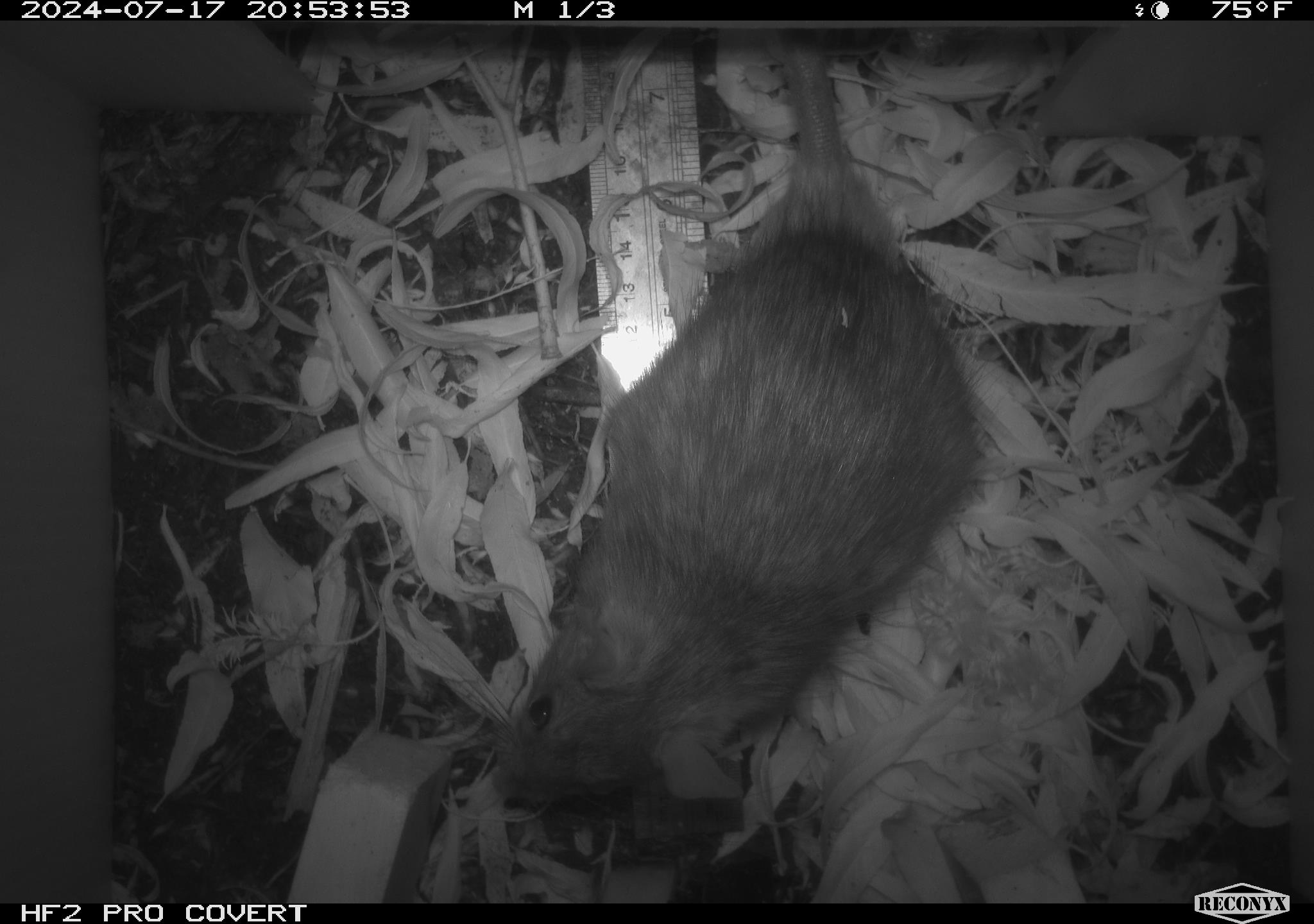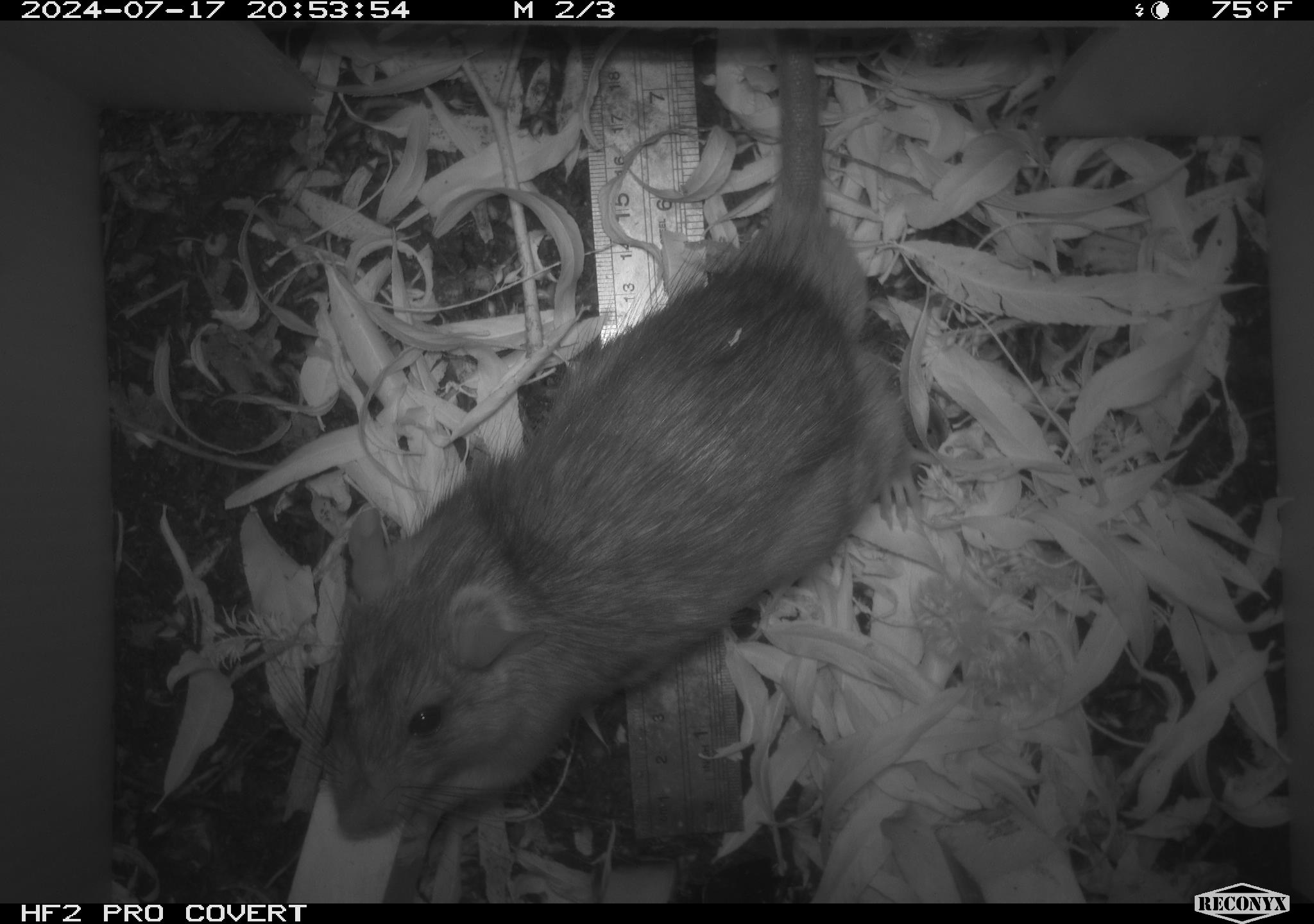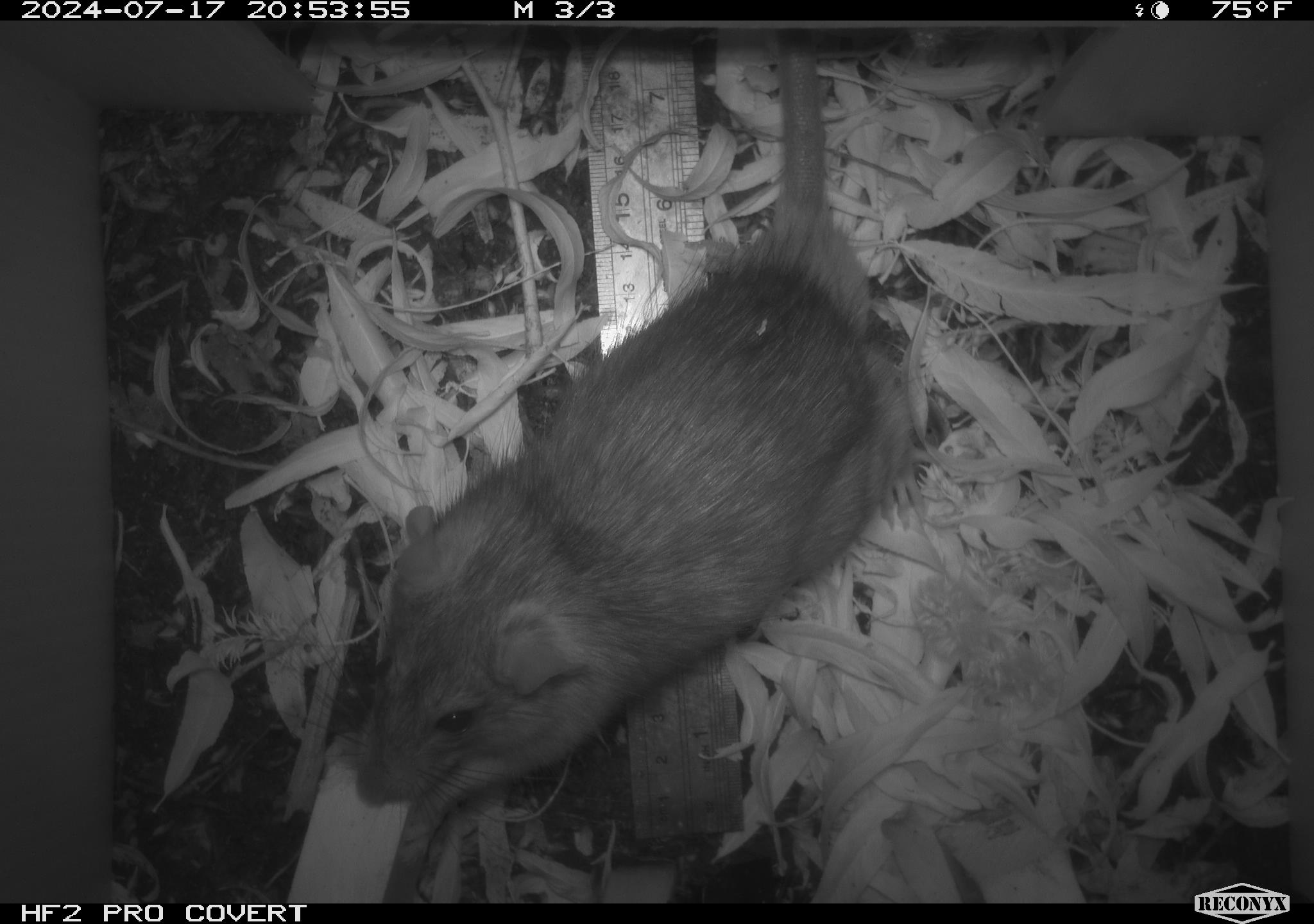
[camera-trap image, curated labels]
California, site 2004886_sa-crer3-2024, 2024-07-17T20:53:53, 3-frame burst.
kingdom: Animalia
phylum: Chordata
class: Mammalia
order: Rodentia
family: Muridae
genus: Rattus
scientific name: Rattus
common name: rat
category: rattus species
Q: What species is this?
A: Rattus species (rat) (Rattus).